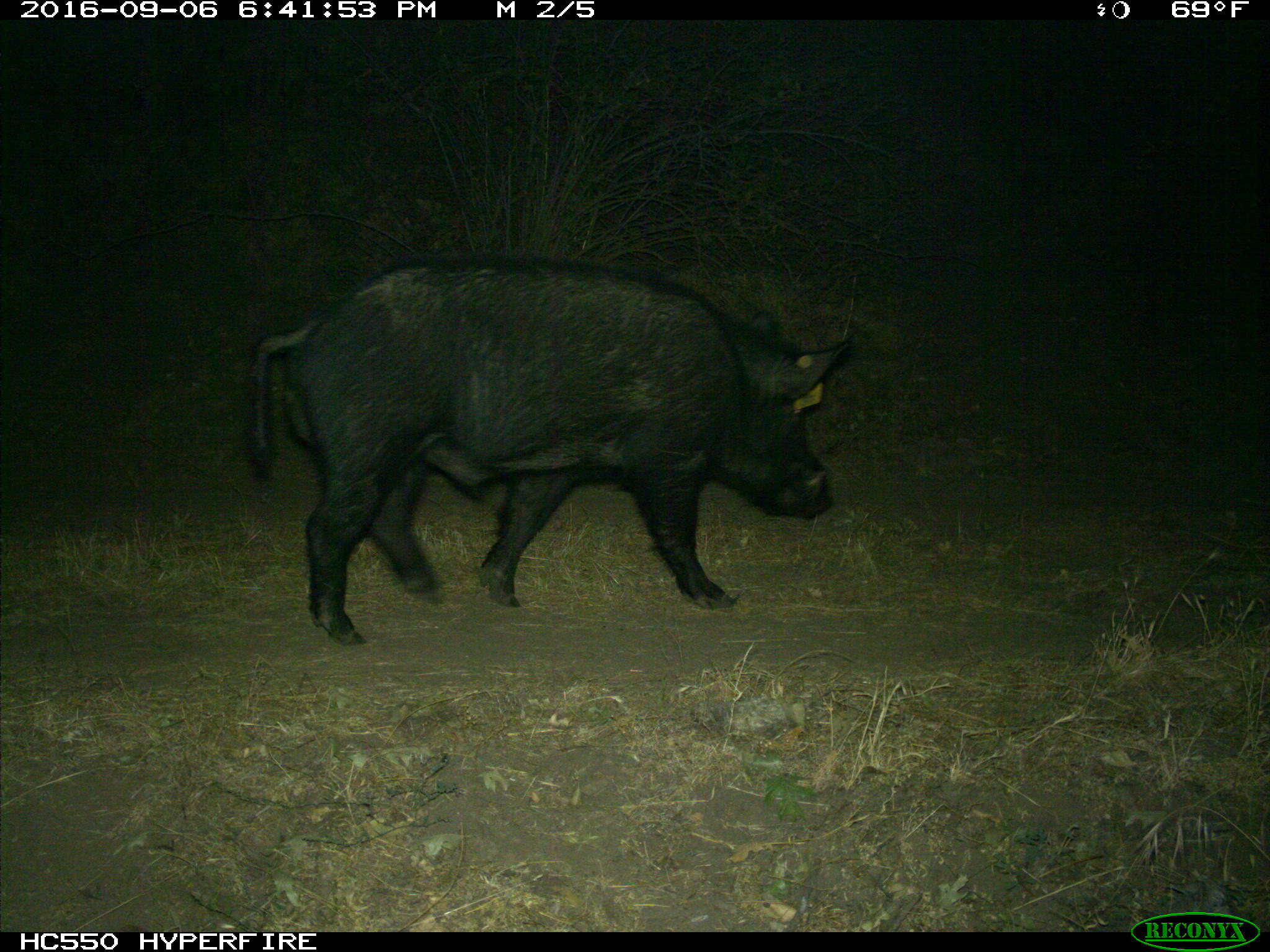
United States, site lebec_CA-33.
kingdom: Animalia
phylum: Chordata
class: Mammalia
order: Artiodactyla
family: Suidae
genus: Sus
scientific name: Sus scrofa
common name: wild boar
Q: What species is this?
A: Sus scrofa (wild boar).